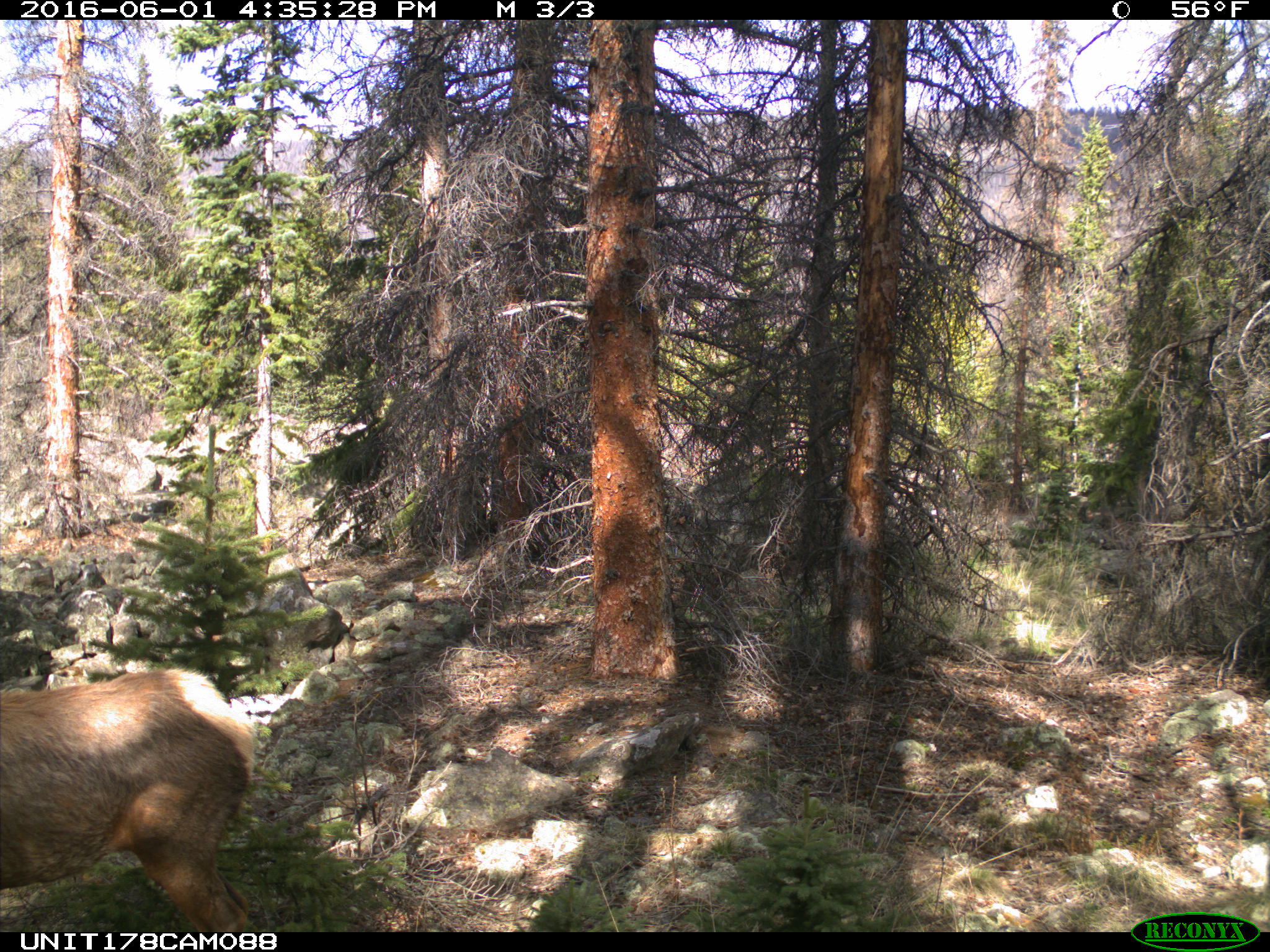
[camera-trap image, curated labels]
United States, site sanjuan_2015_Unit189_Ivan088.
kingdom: Animalia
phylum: Chordata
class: Mammalia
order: Artiodactyla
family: Cervidae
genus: Cervus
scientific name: Cervus elaphus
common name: red deer